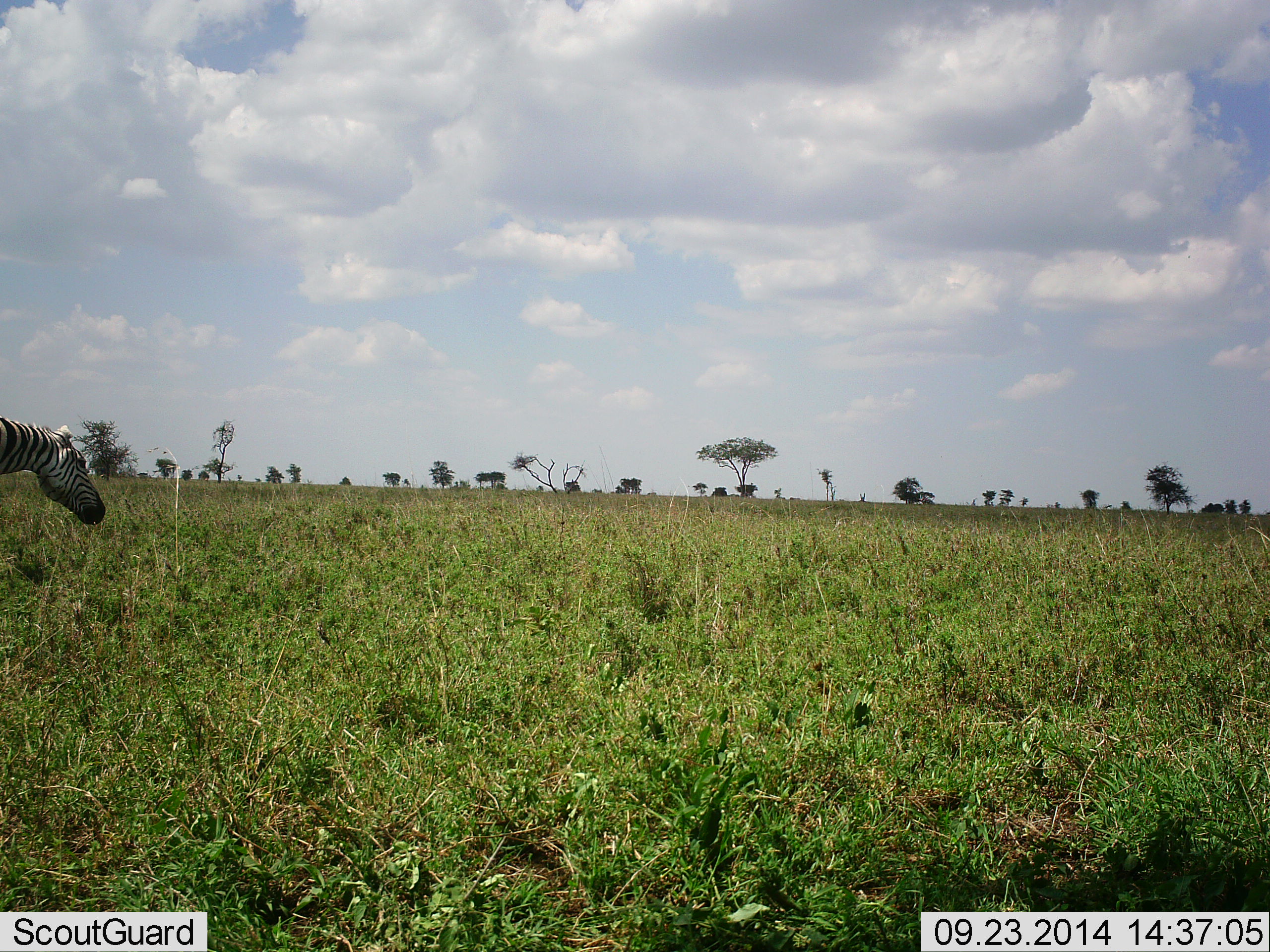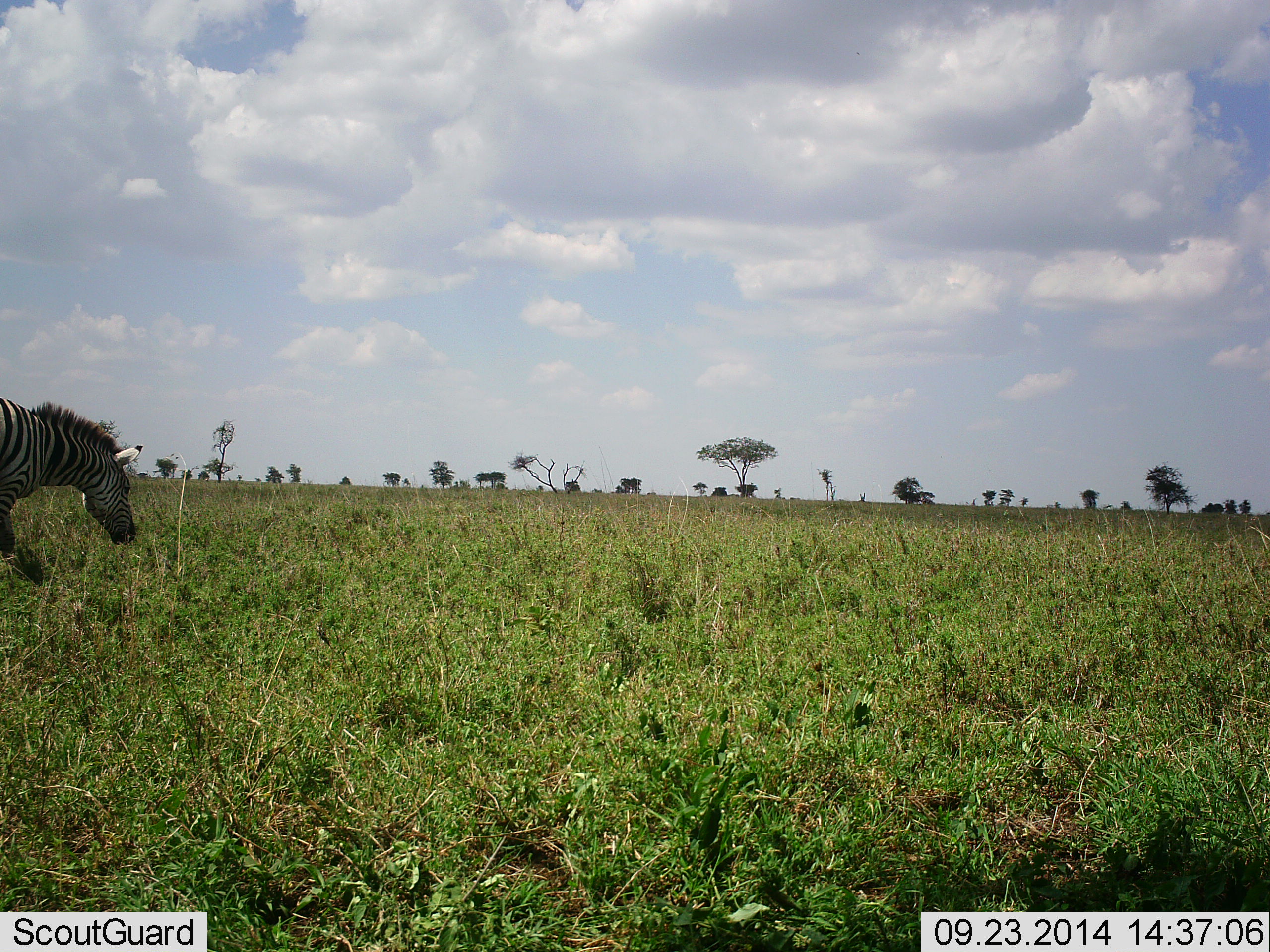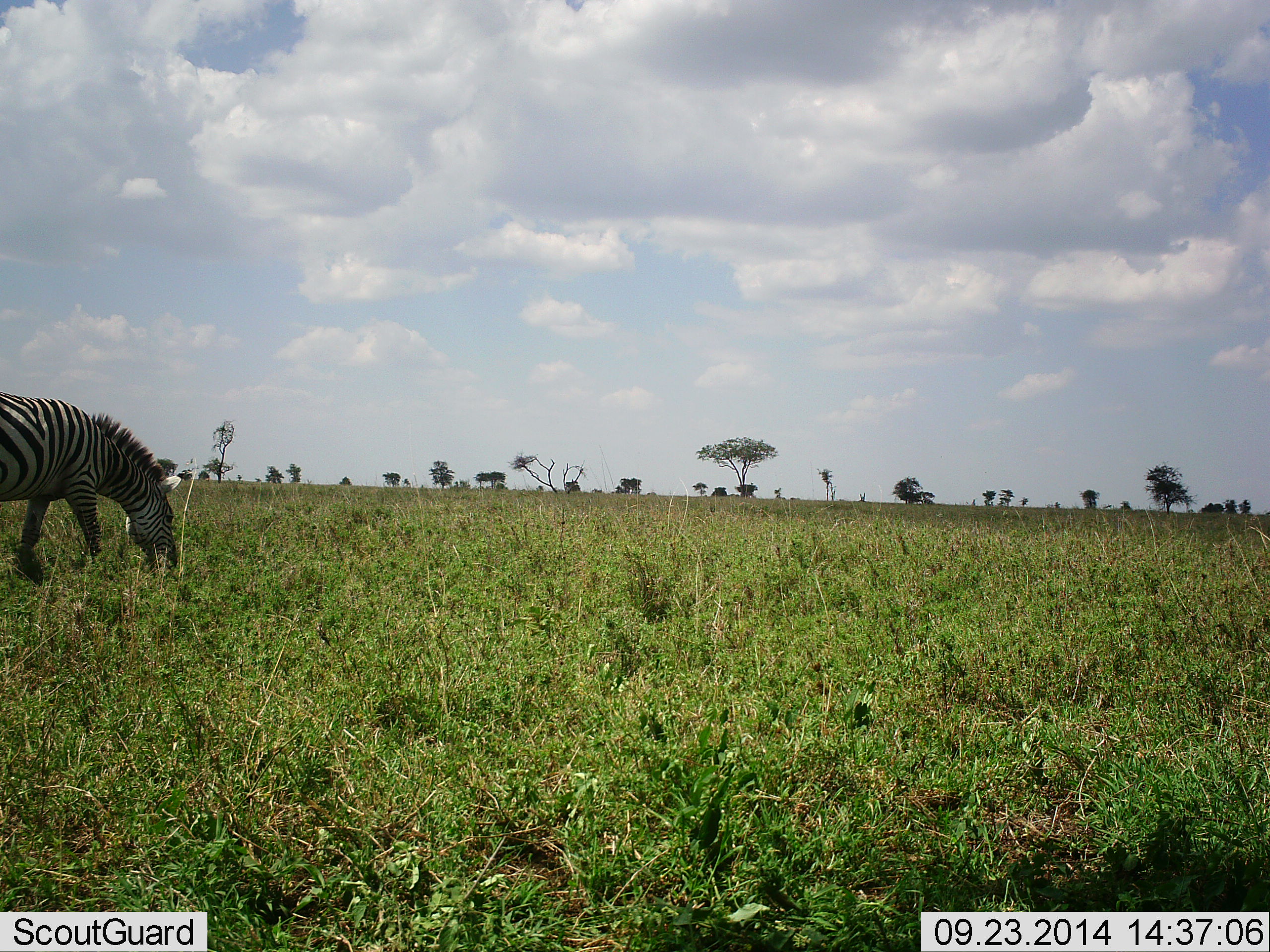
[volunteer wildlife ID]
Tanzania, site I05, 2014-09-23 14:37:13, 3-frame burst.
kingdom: Animalia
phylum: Chordata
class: Mammalia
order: Perissodactyla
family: Equidae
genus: Equus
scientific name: Equus quagga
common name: plains zebra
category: zebra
Zebra (plains zebra) (Equus quagga), count 1. Behavior (volunteer vote fractions): standing 10%, resting 0%, moving 70%, interacting 0%. Young present (vote fraction): 0%. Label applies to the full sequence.